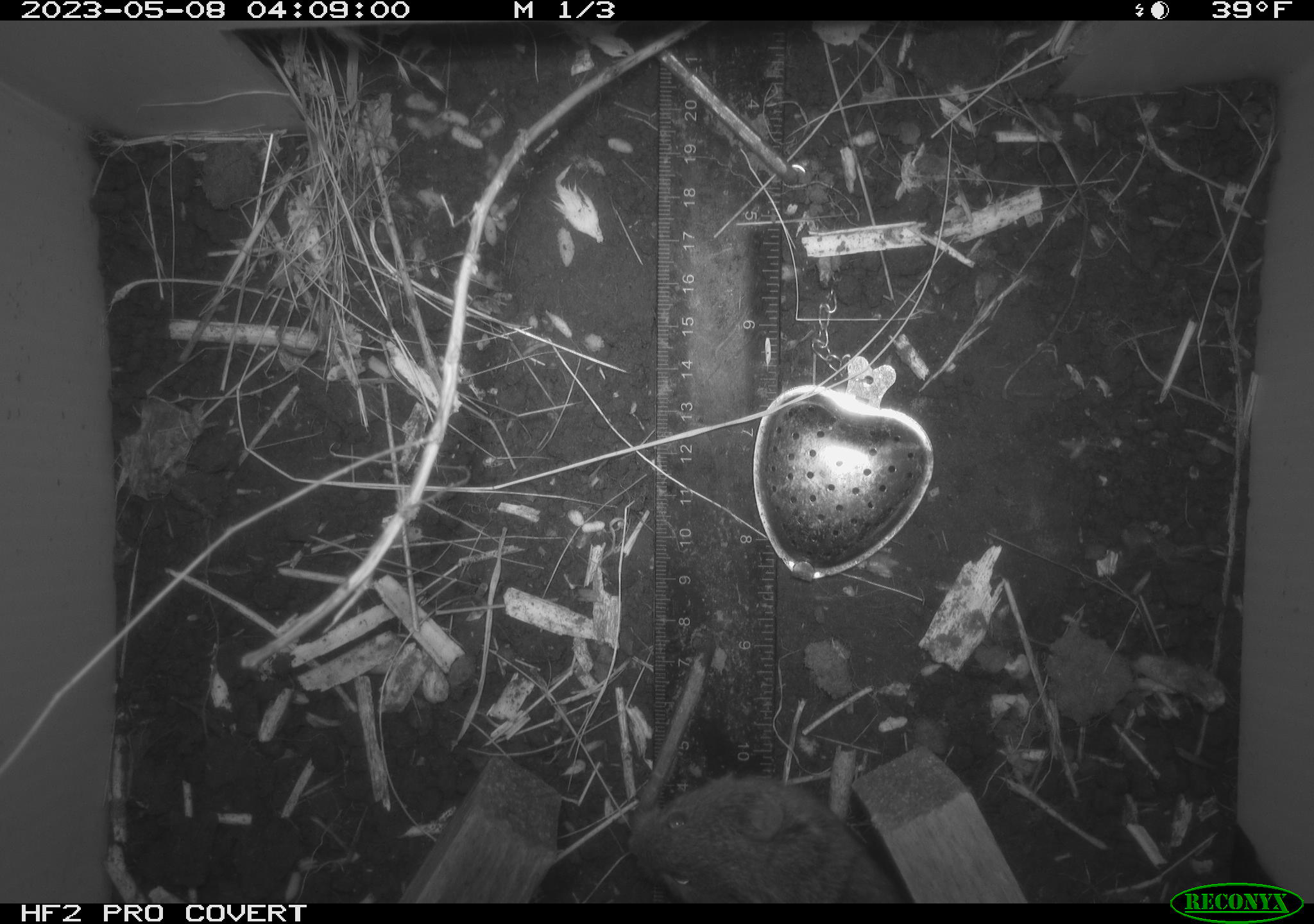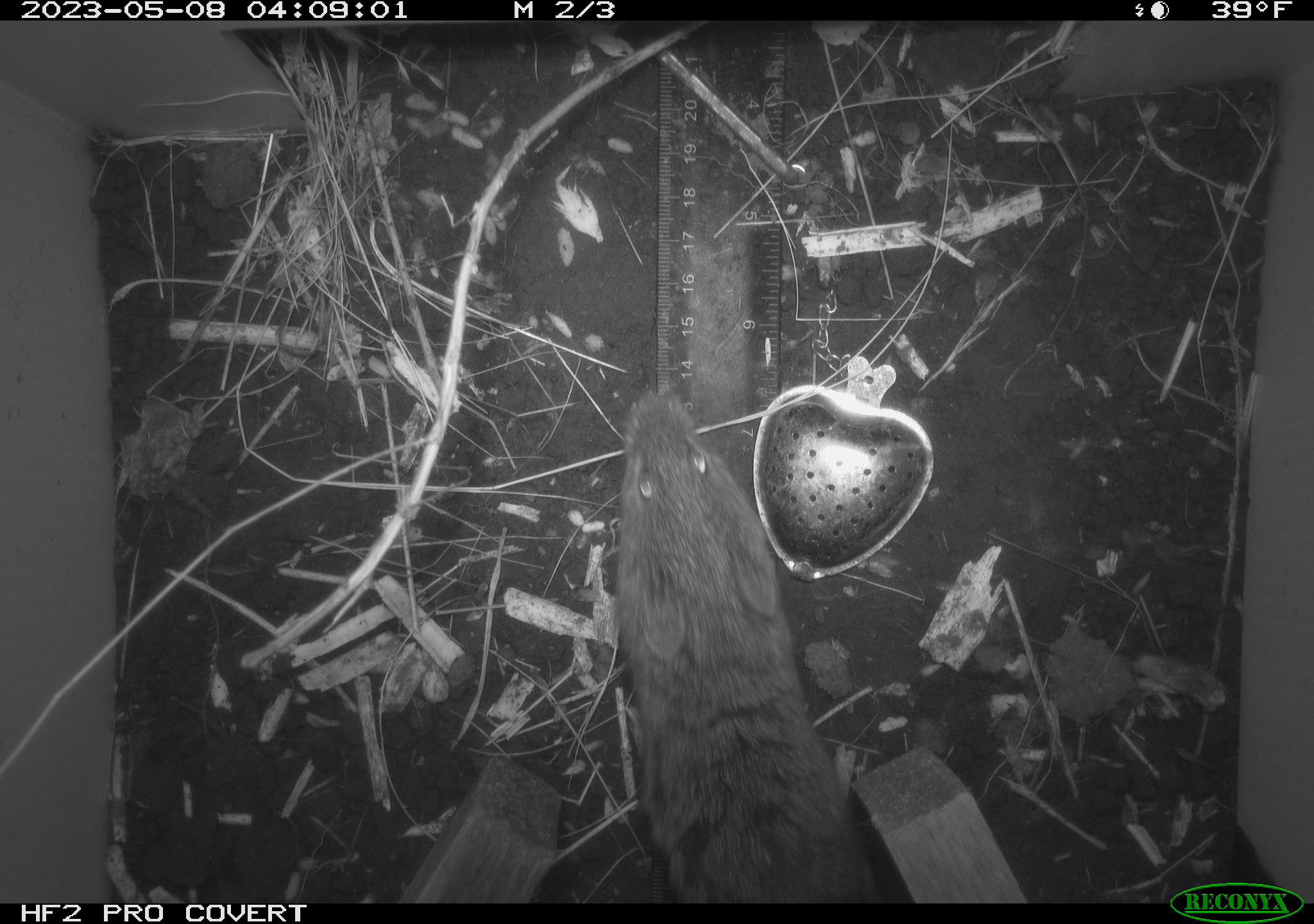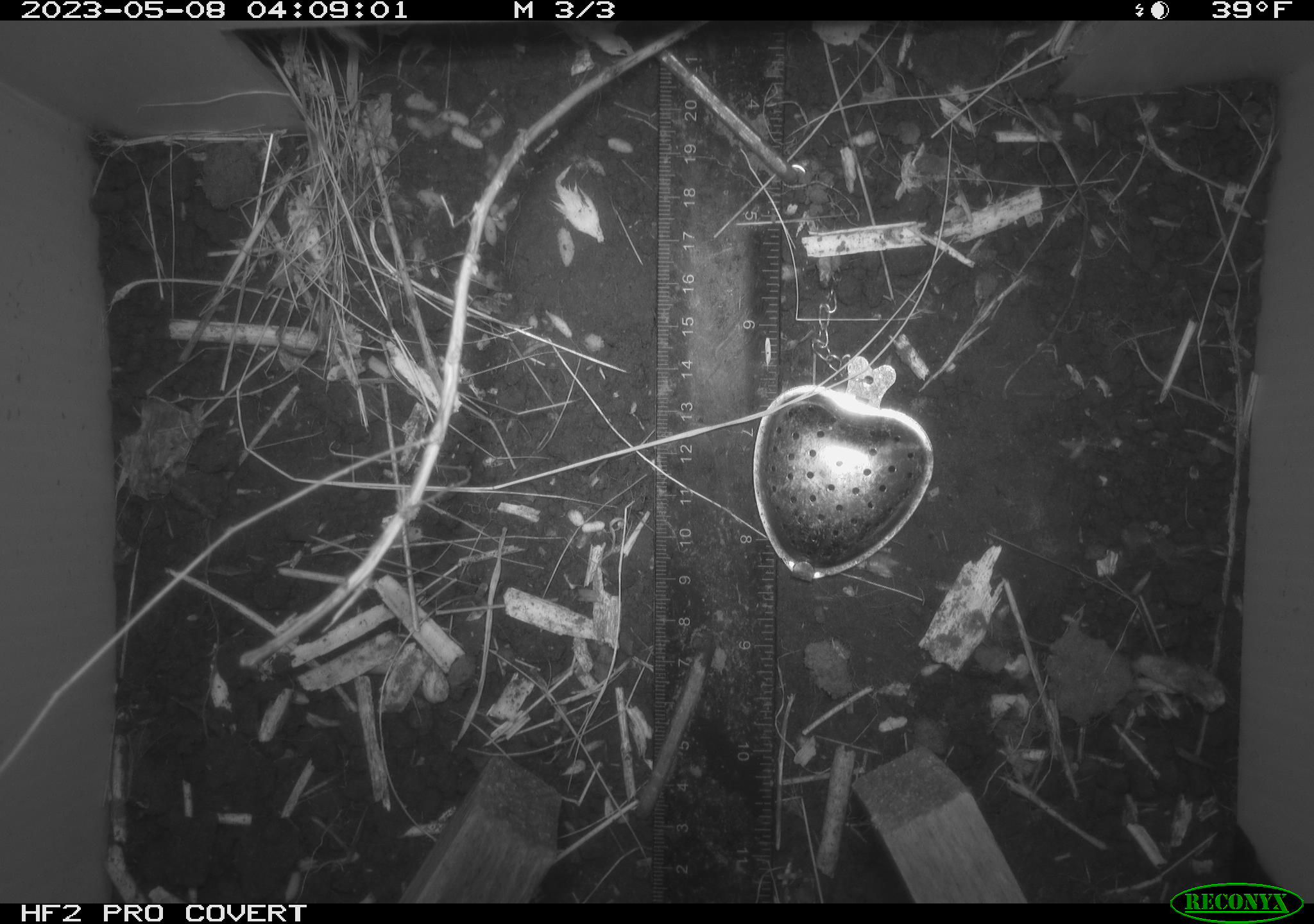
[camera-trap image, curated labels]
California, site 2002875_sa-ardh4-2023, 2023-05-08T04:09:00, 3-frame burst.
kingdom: Animalia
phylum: Chordata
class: Mammalia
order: Rodentia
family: Cricetidae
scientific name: Arvicolinae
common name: voles, lemmings, and muskrats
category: arvicolinae subfamily